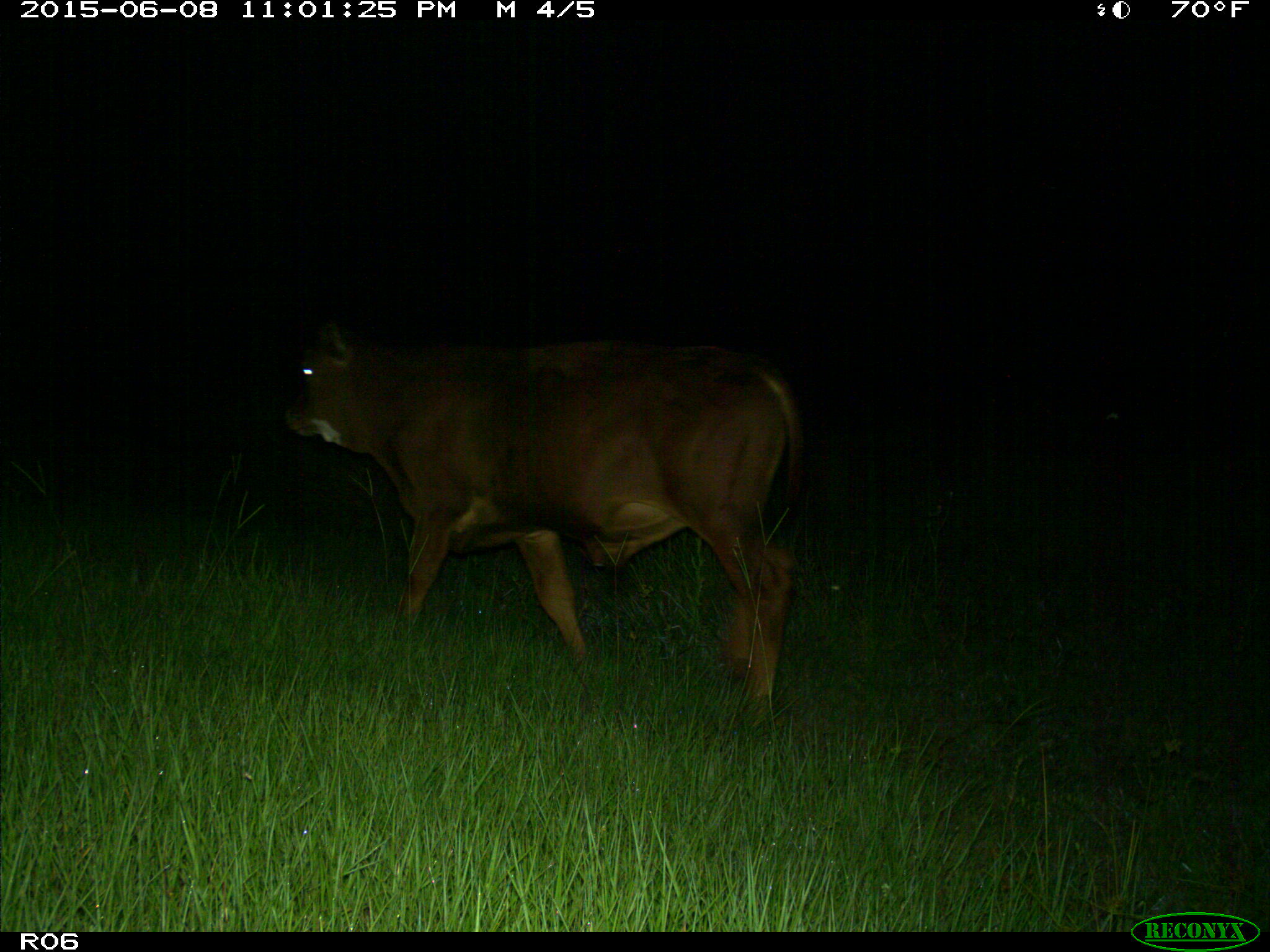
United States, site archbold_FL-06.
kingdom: Animalia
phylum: Chordata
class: Mammalia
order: Artiodactyla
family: Bovidae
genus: Bos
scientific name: Bos taurus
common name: domestic cow